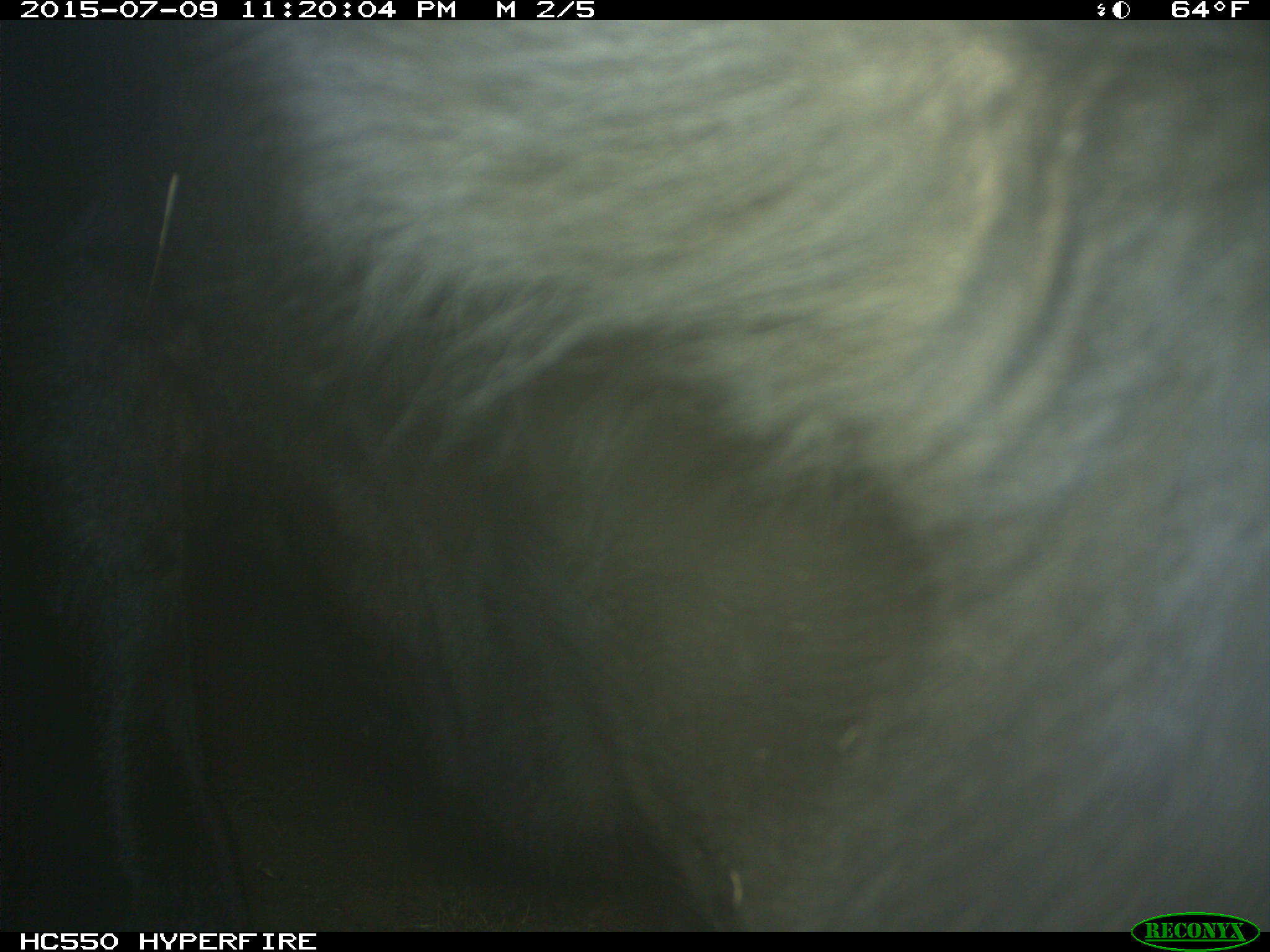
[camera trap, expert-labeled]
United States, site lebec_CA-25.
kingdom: Animalia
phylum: Chordata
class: Mammalia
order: Artiodactyla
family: Bovidae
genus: Bos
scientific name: Bos taurus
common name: domestic cow